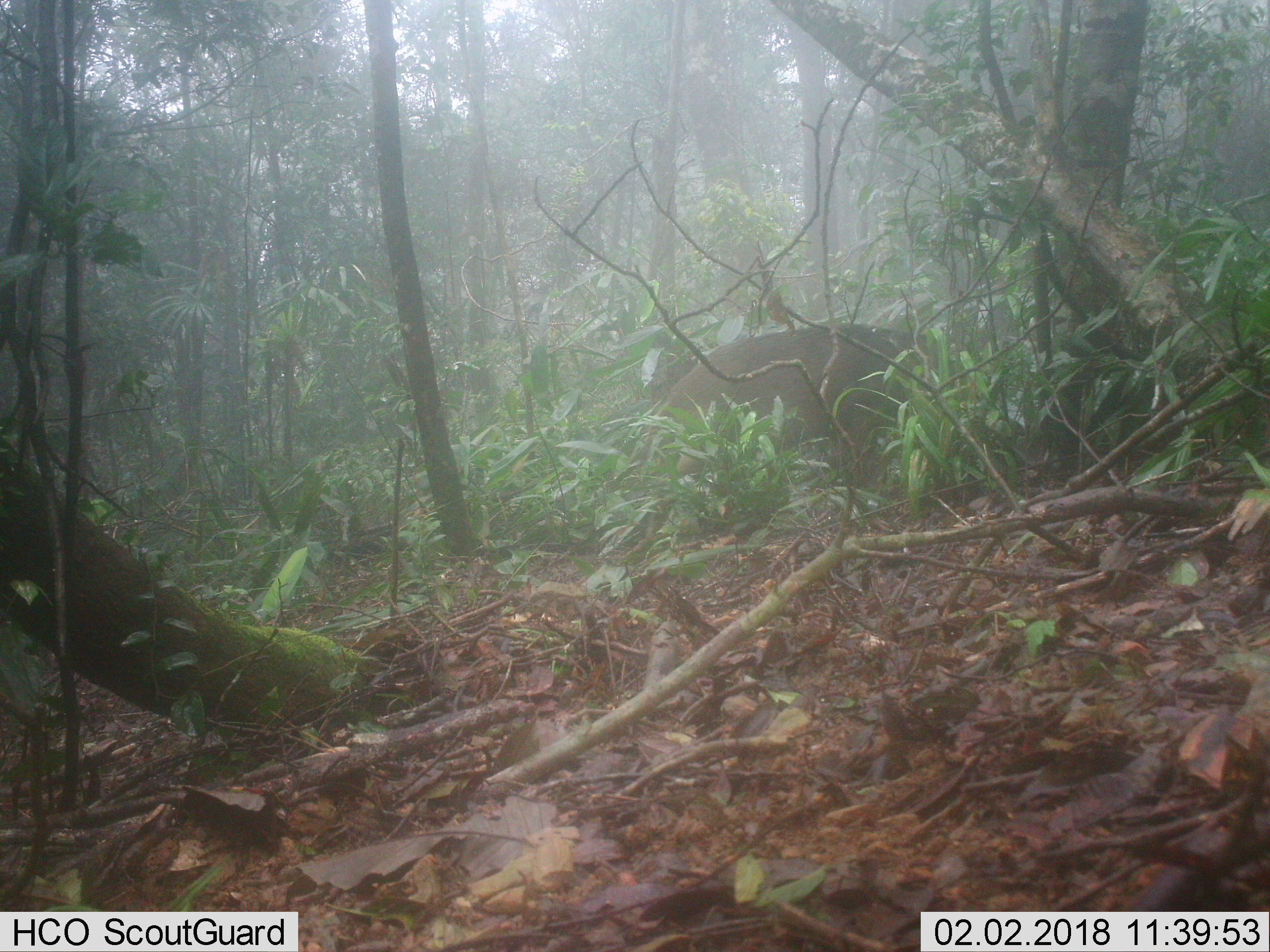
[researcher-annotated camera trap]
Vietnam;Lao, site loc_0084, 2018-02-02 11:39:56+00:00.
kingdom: Animalia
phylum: Chordata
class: Mammalia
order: Artiodactyla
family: Suidae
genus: Sus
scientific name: Sus scrofa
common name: eurasian wild pig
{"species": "eurasian wild pig (Sus scrofa)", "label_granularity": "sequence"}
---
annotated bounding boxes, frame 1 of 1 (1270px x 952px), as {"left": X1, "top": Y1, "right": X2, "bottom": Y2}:
eurasian wild pig: {"left": 625, "top": 324, "right": 1023, "bottom": 549}